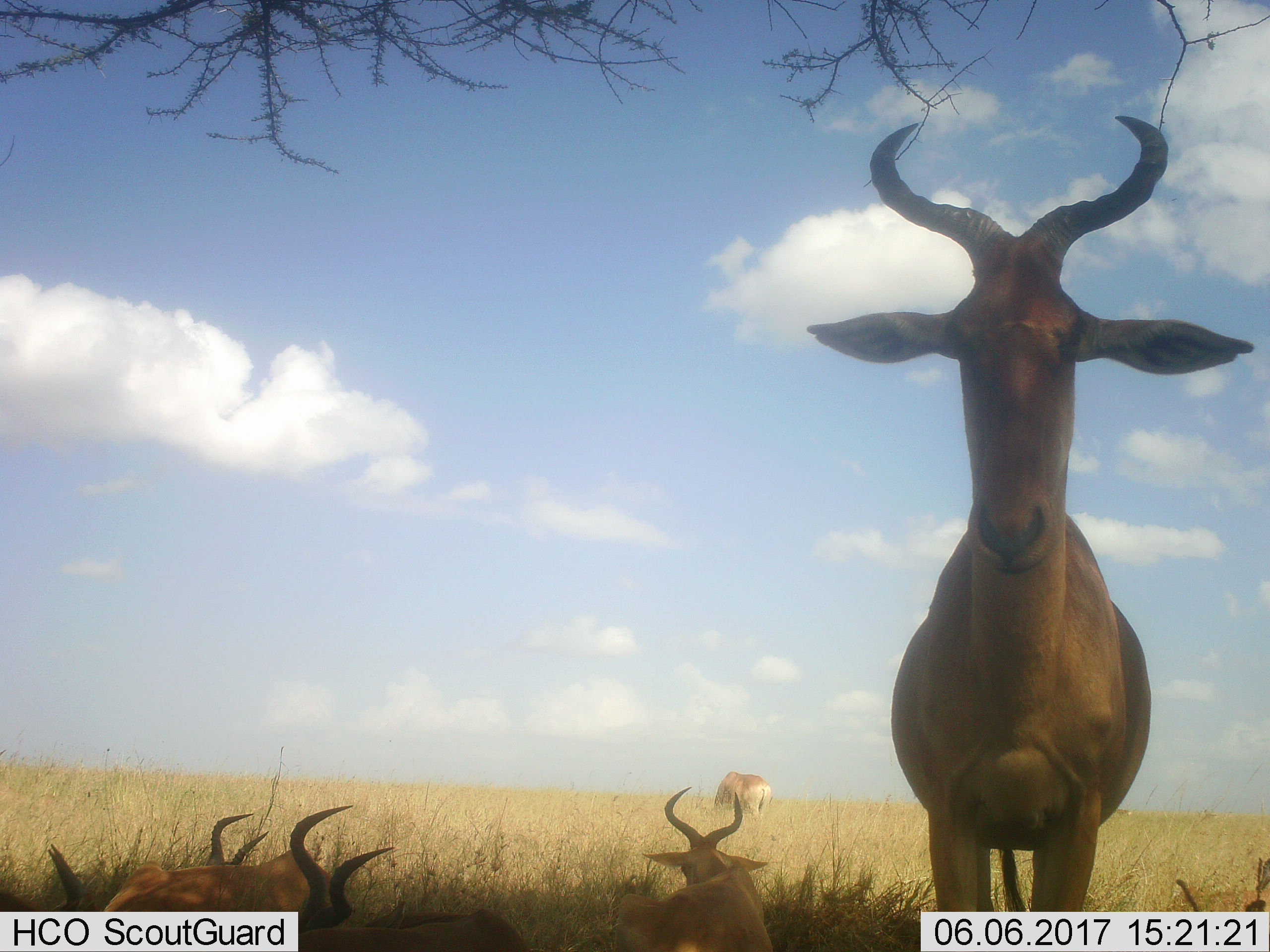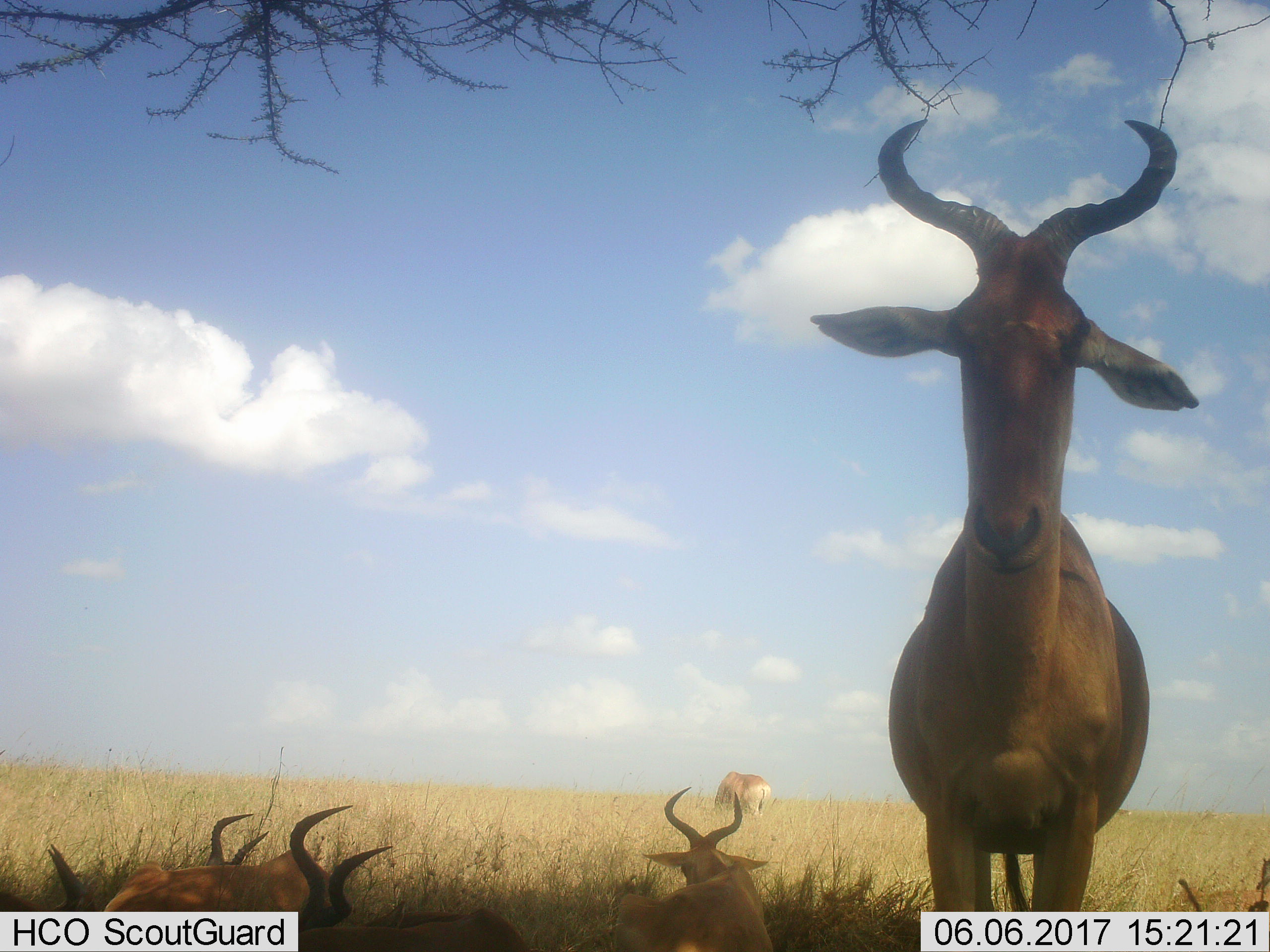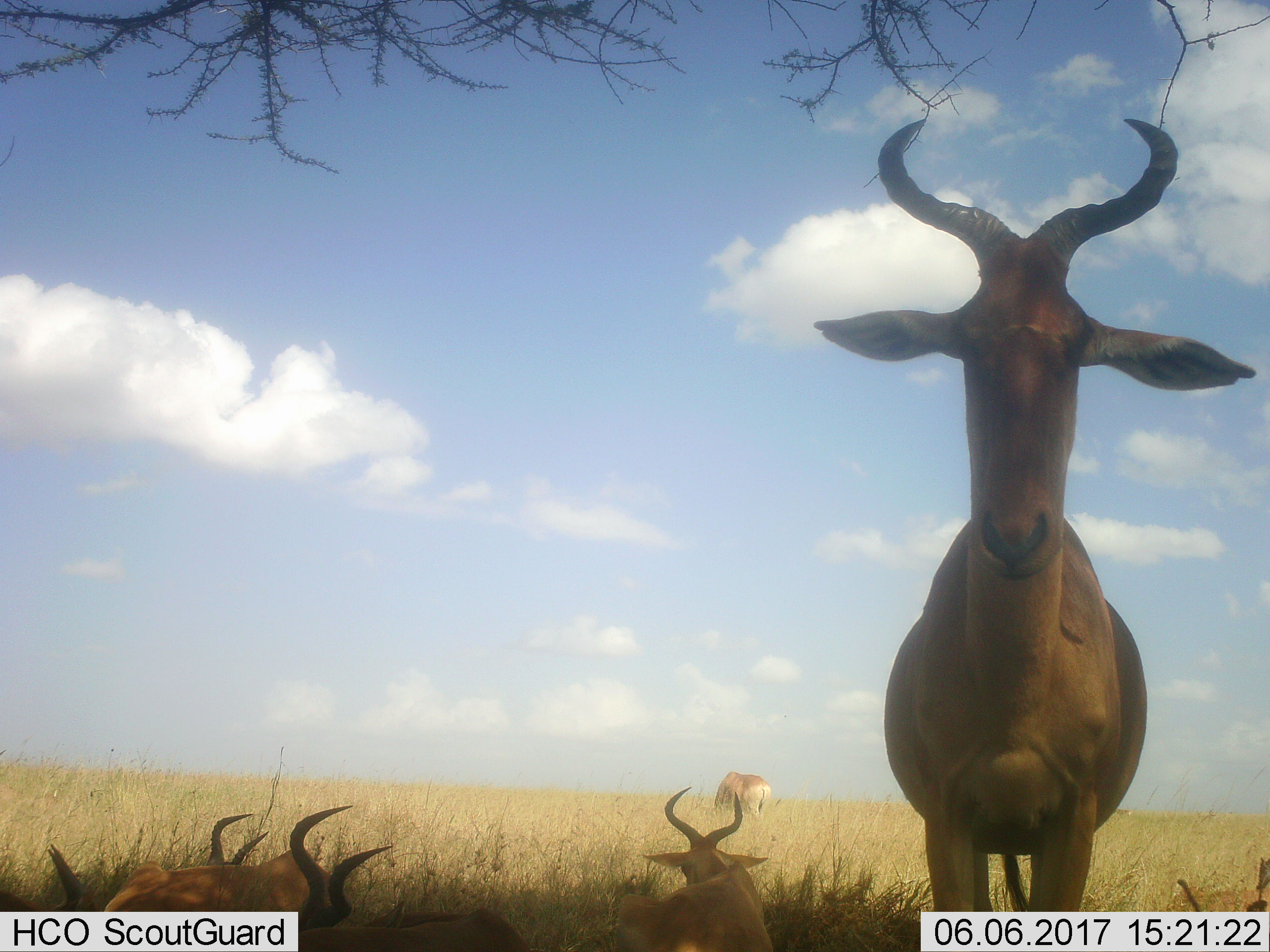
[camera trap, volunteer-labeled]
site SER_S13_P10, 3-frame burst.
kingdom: Animalia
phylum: Chordata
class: Mammalia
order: Artiodactyla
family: Bovidae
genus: Alcelaphus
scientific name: Alcelaphus buselaphus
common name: hartebeest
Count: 7.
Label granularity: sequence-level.